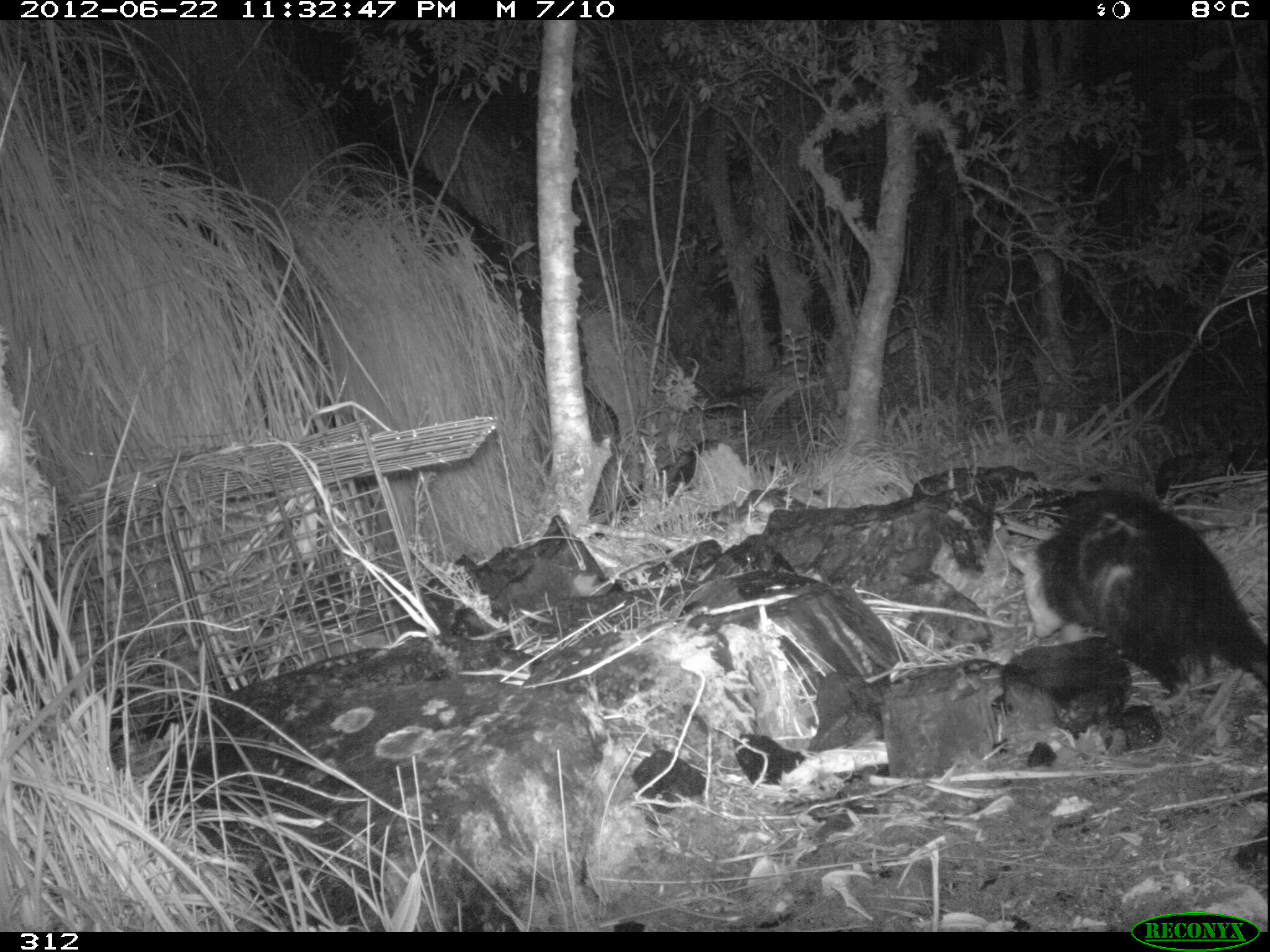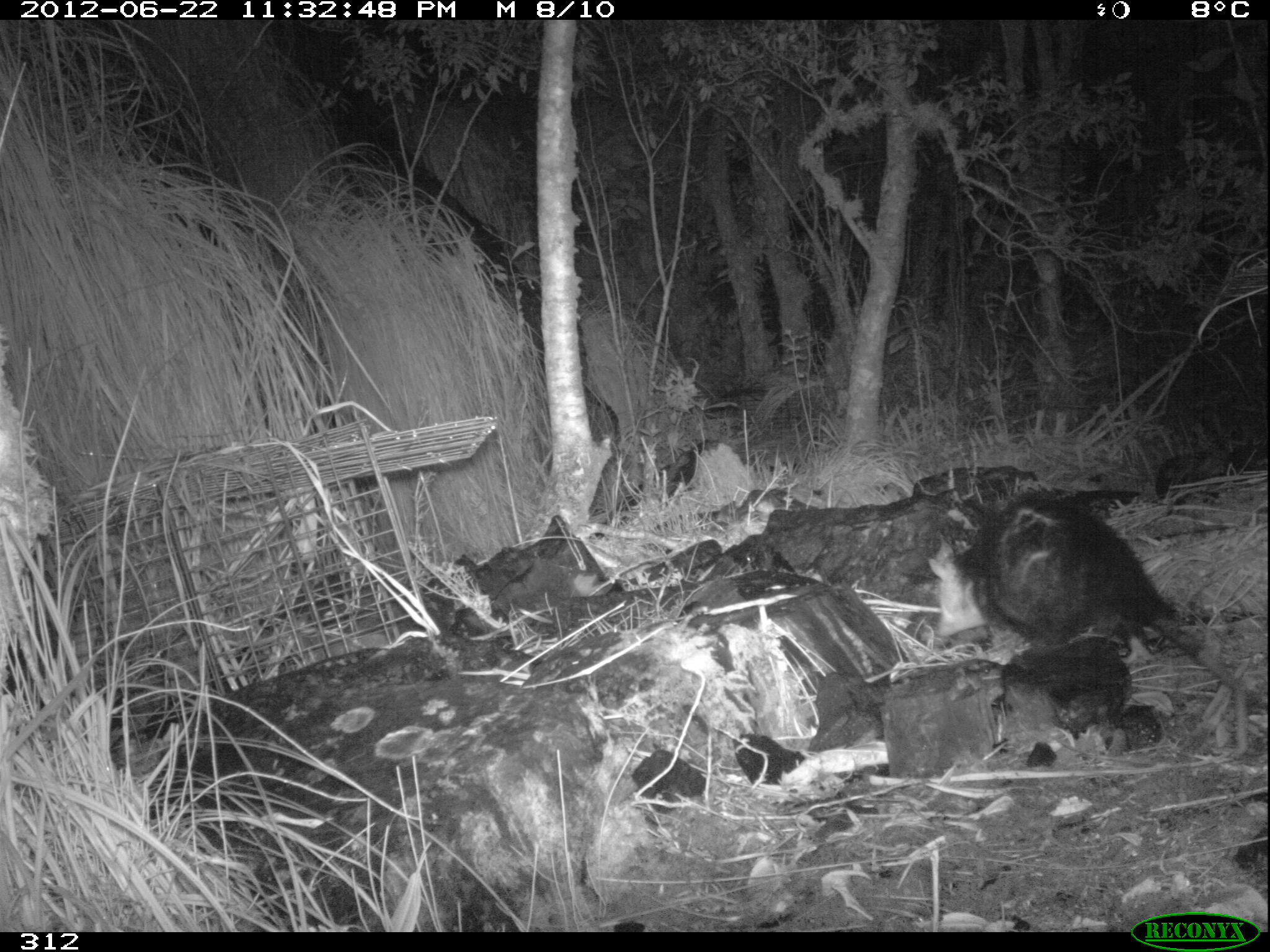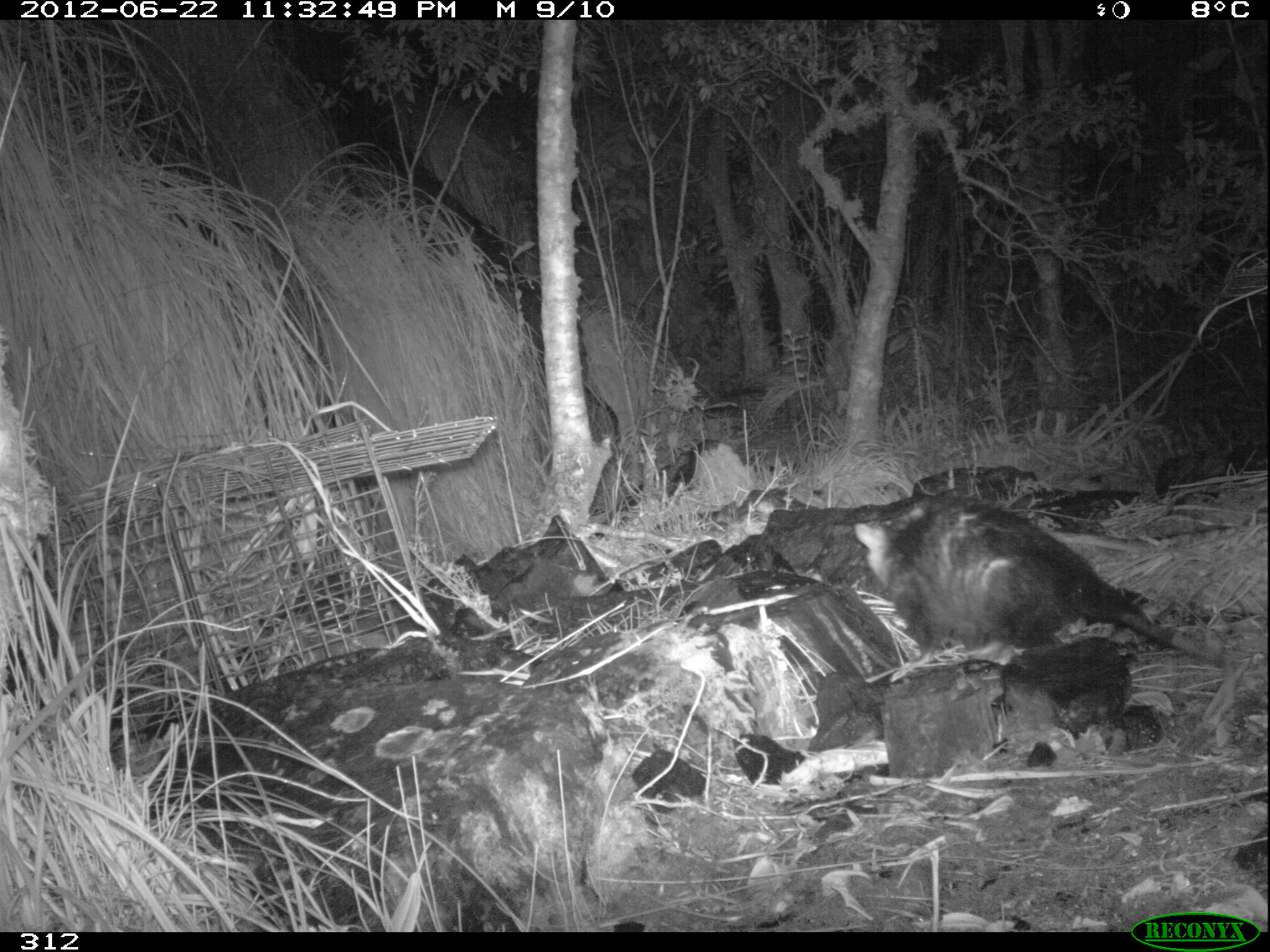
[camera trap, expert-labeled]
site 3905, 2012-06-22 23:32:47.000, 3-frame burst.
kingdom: Animalia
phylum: Chordata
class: Mammalia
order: Didelphimorphia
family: Didelphidae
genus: Didelphis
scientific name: Didelphis pernigra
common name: andean white-eared opossum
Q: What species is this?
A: Didelphis pernigra (andean white-eared opossum).